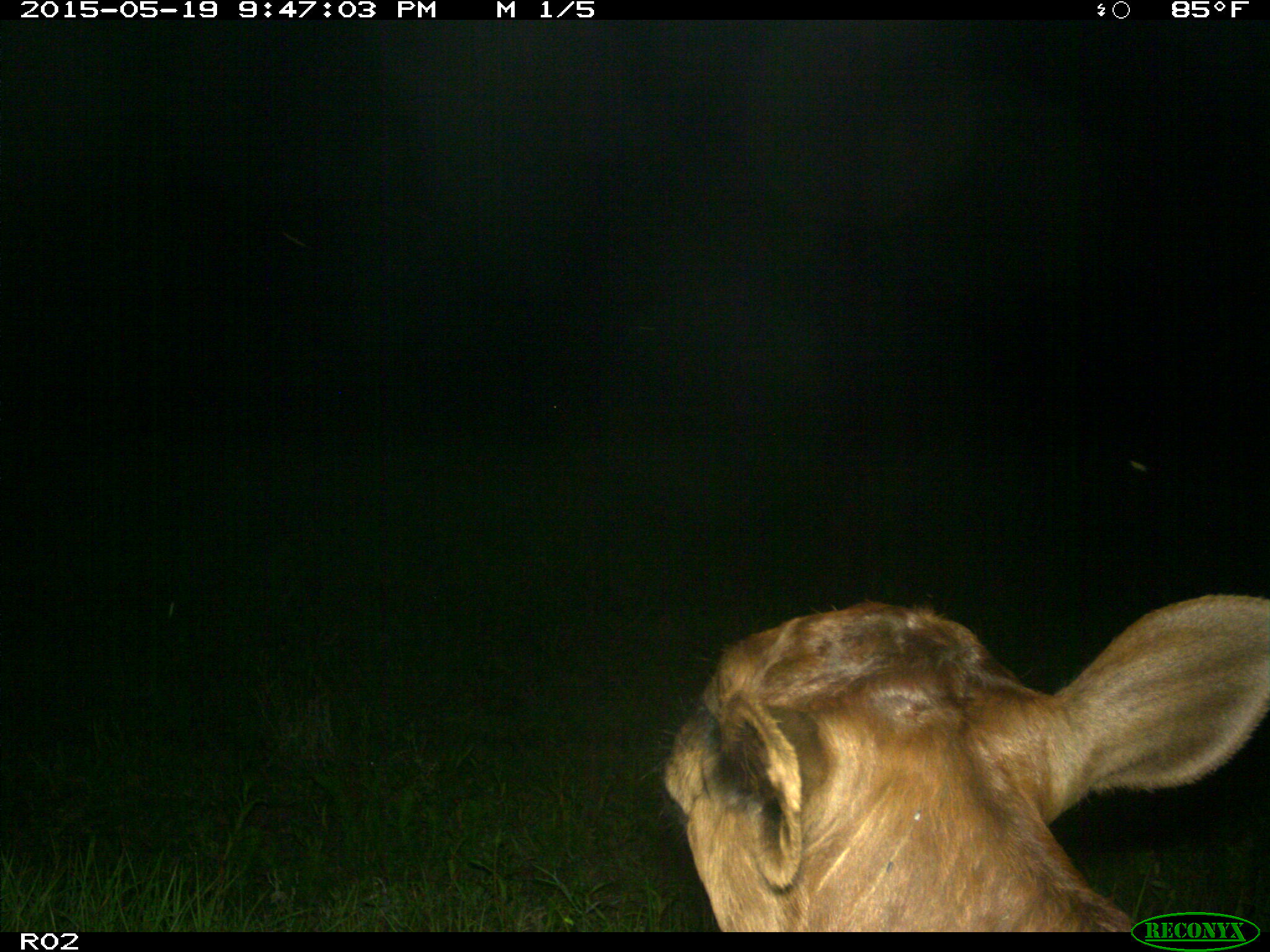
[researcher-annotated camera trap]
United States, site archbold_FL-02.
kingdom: Animalia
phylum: Chordata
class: Mammalia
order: Artiodactyla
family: Bovidae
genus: Bos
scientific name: Bos taurus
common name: domestic cow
Bos taurus (domestic cow).